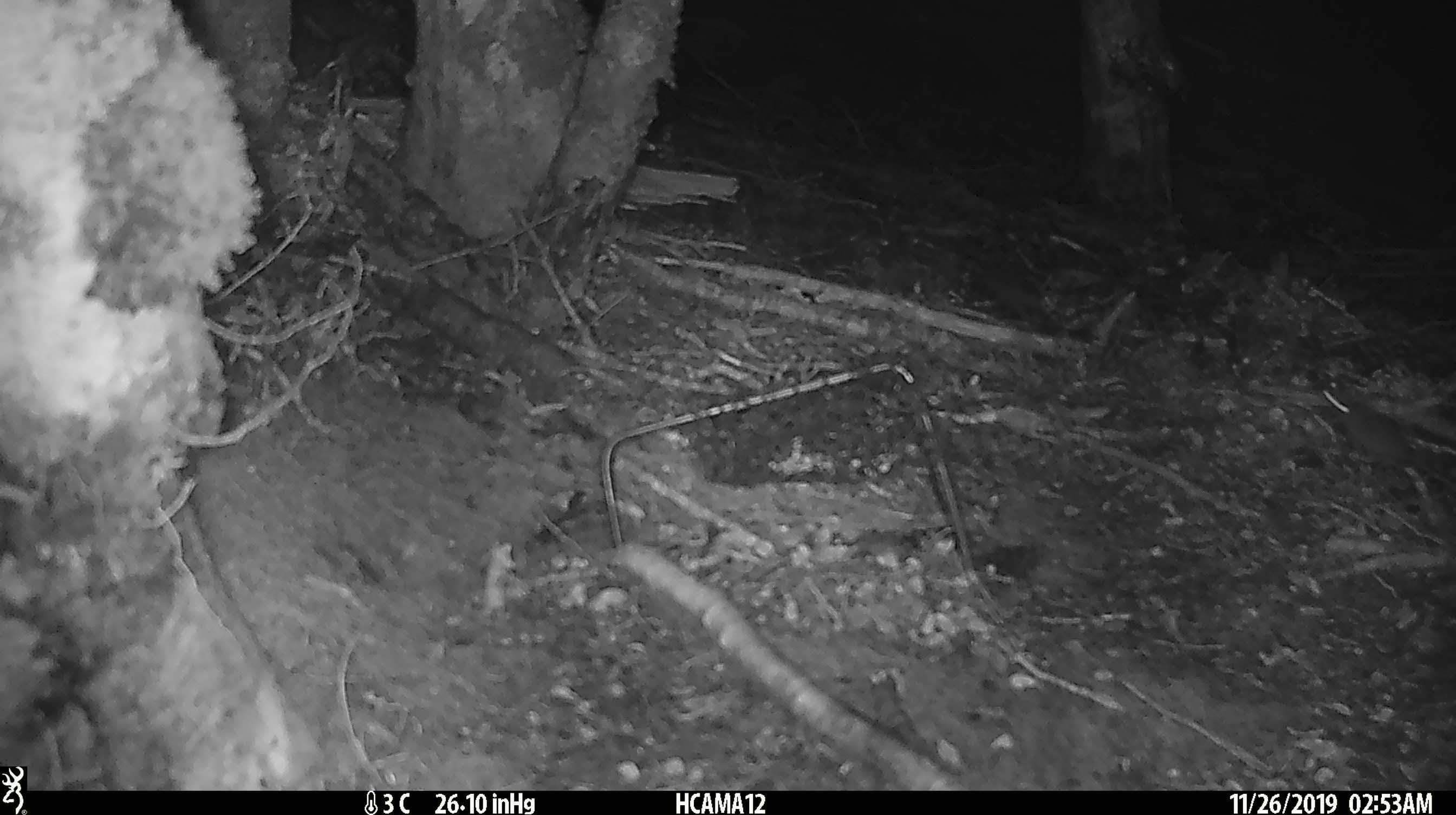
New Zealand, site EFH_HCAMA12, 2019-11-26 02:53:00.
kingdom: Animalia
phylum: Chordata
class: Mammalia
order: Rodentia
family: Muridae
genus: Mus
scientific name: Mus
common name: mouse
Mouse (Mus).